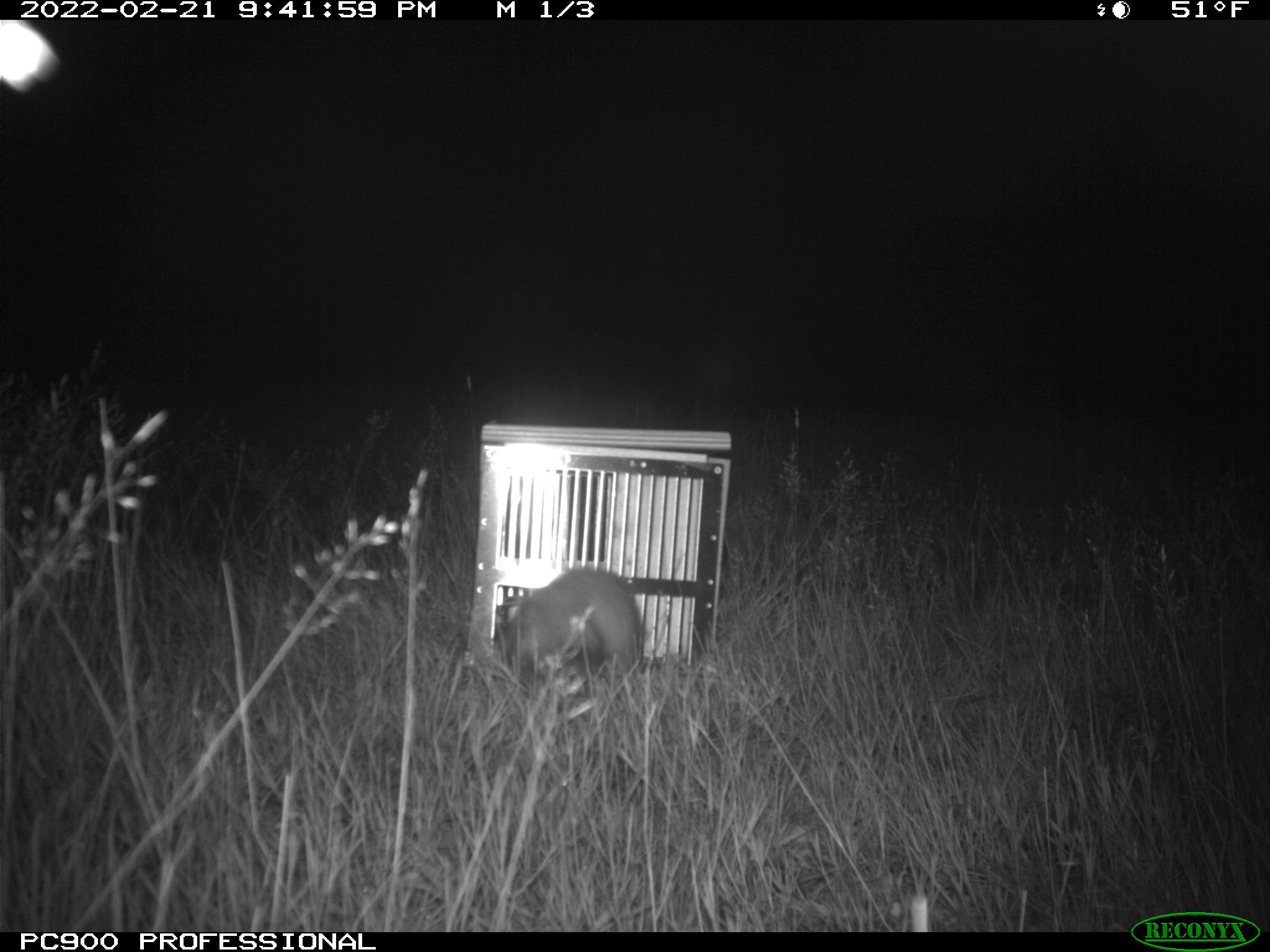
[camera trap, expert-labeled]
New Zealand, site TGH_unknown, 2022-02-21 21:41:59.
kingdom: Animalia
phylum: Chordata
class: Mammalia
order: Carnivora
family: Mustelidae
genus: Mustela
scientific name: Mustela furo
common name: ferret